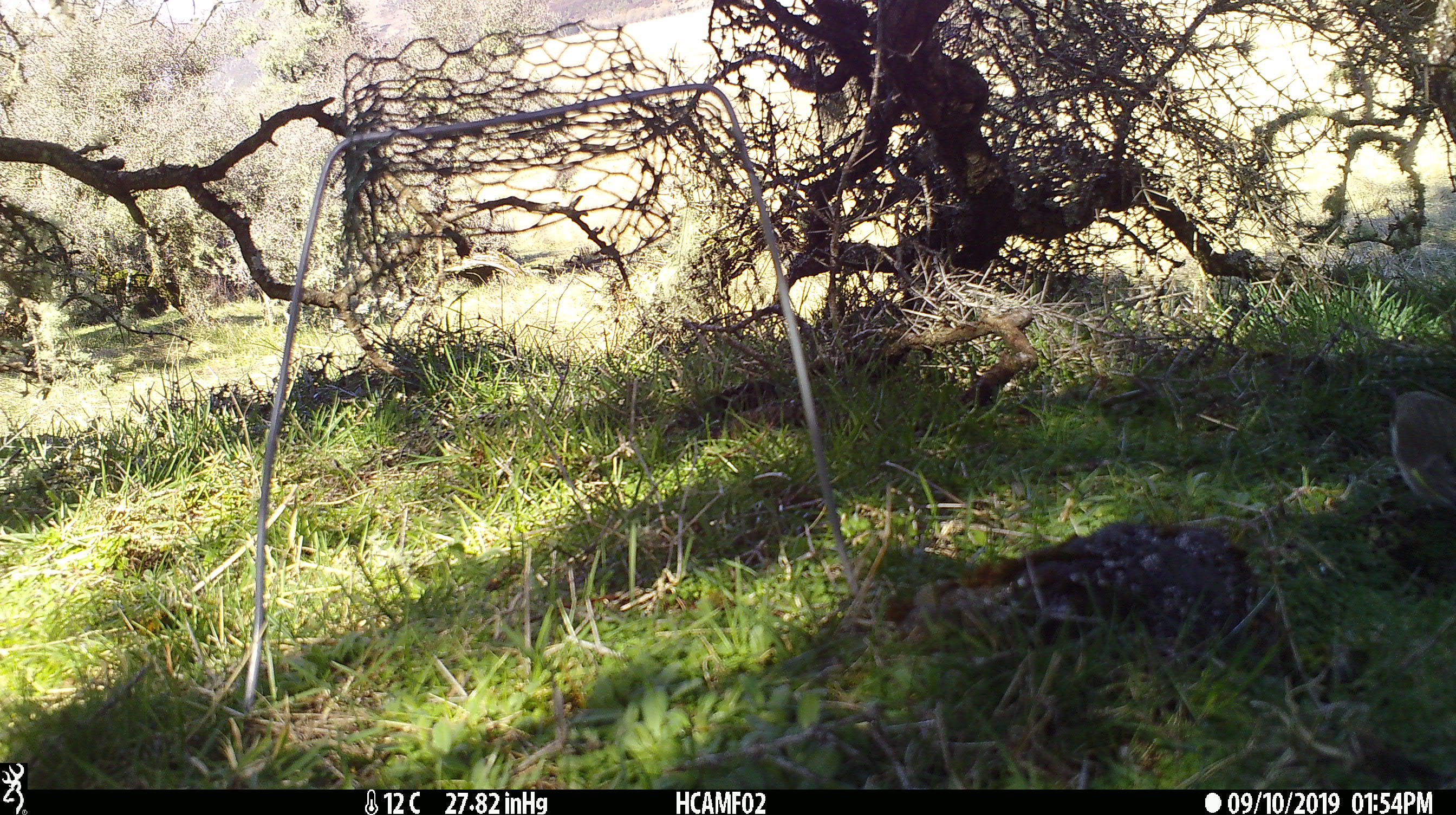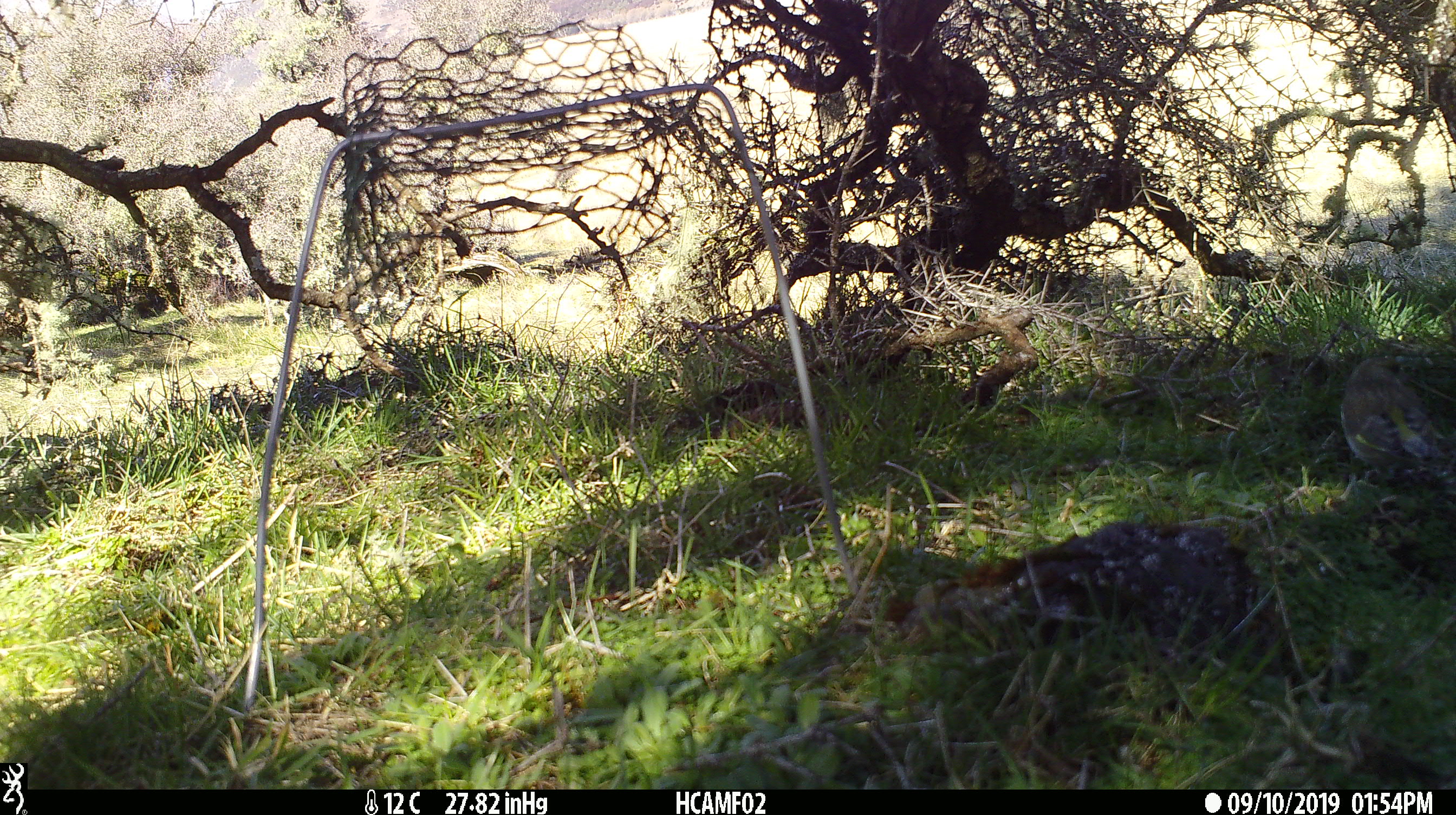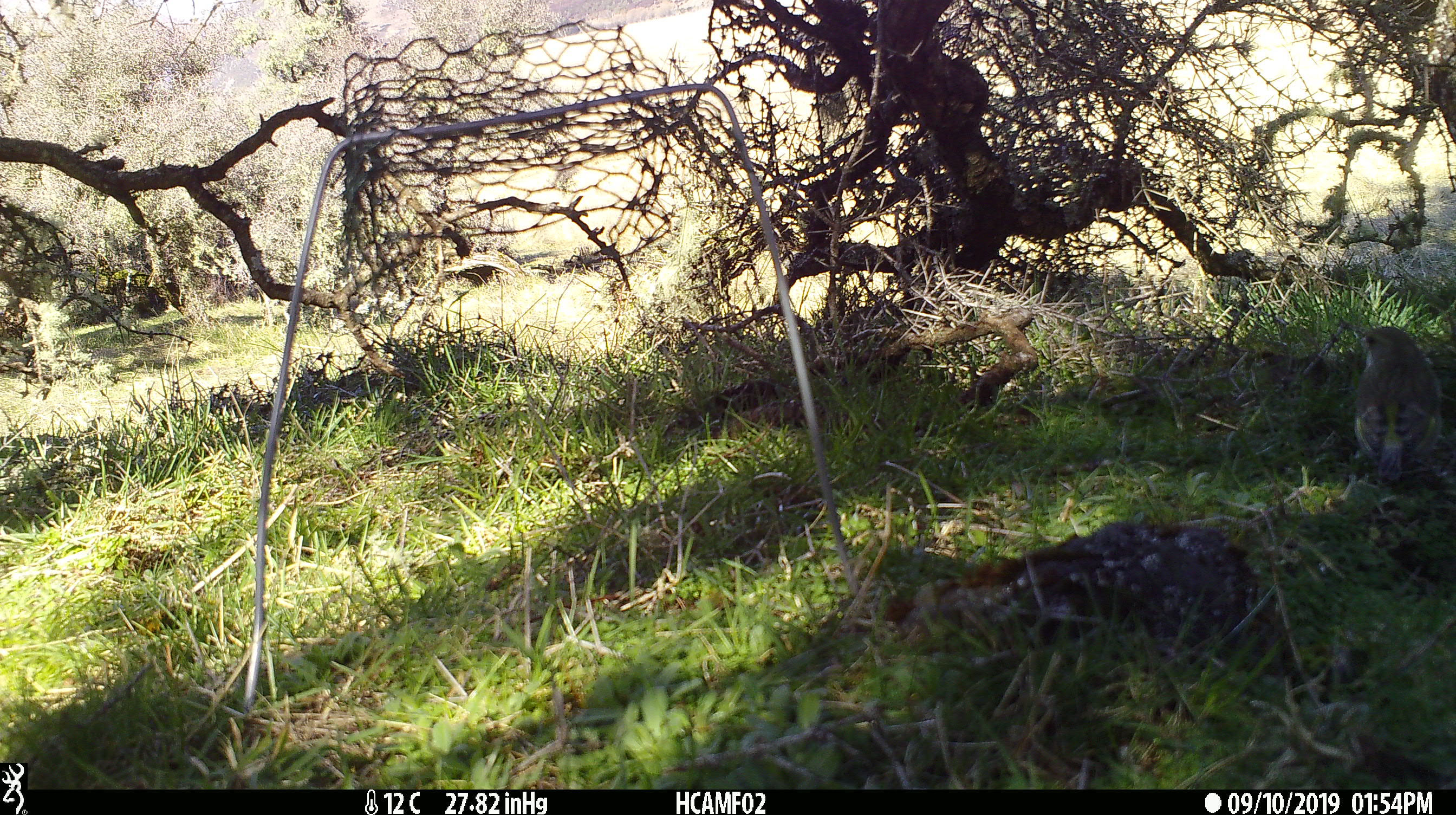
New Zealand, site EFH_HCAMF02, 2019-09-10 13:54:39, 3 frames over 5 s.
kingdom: Animalia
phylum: Chordata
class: Aves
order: Passeriformes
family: Fringillidae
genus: Chloris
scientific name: Chloris chloris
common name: greenfinch